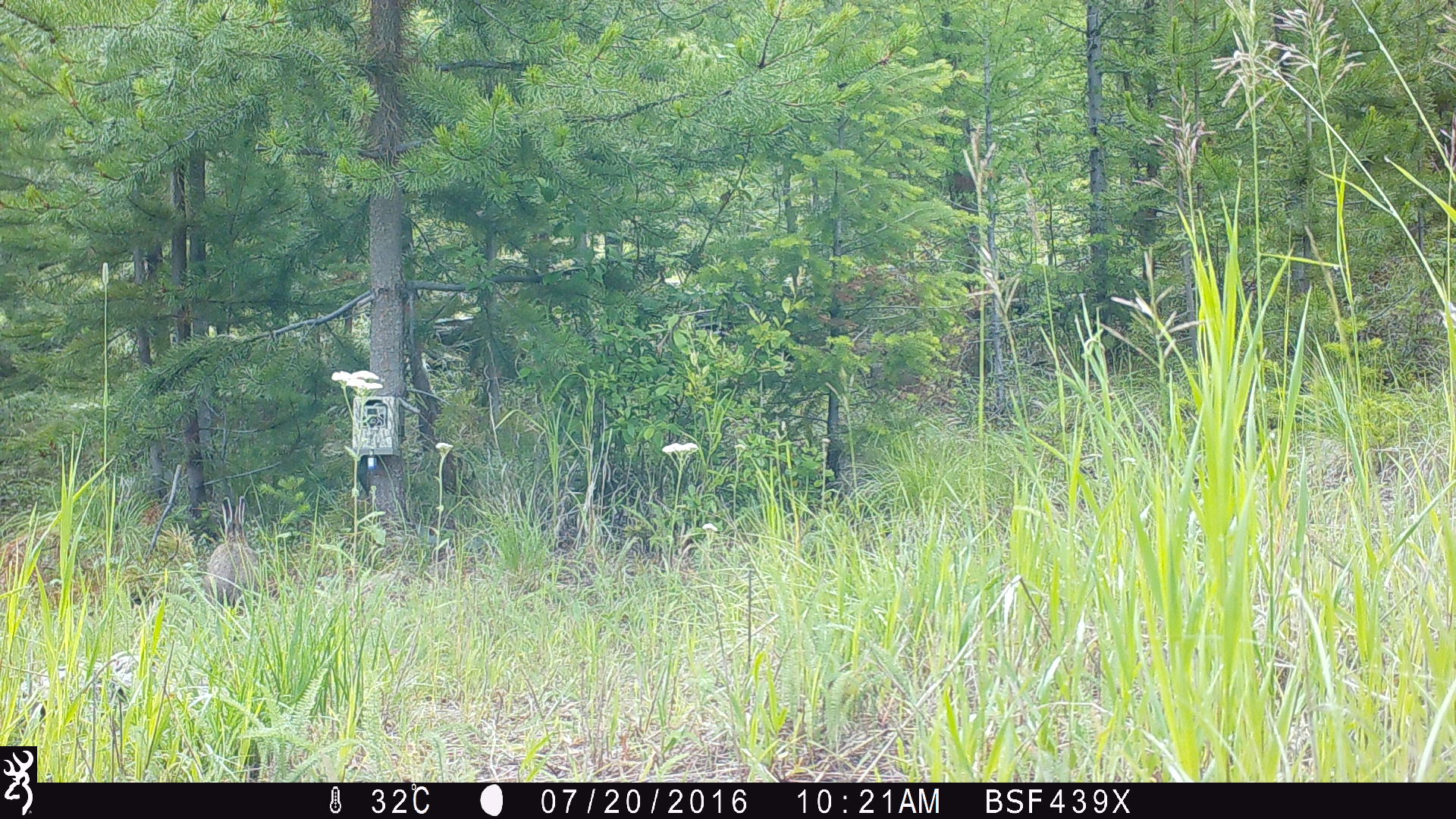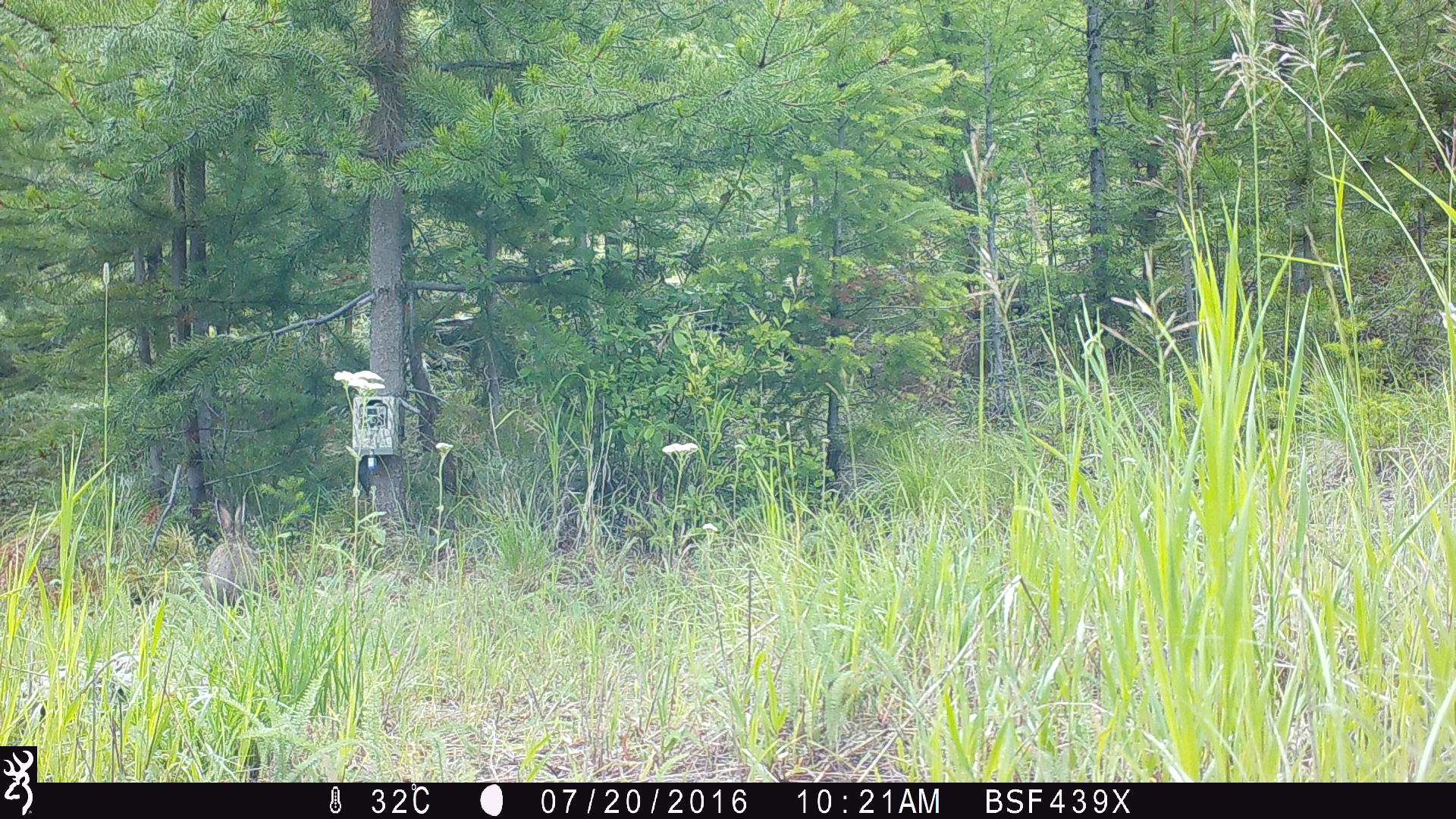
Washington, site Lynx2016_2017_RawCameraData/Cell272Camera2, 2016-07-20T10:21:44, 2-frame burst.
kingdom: Animalia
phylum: Chordata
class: Mammalia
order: Lagomorpha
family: Leporidae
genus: Lepus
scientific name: Lepus americanus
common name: snowshoe hare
Lepus americanus (snowshoe hare). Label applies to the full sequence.